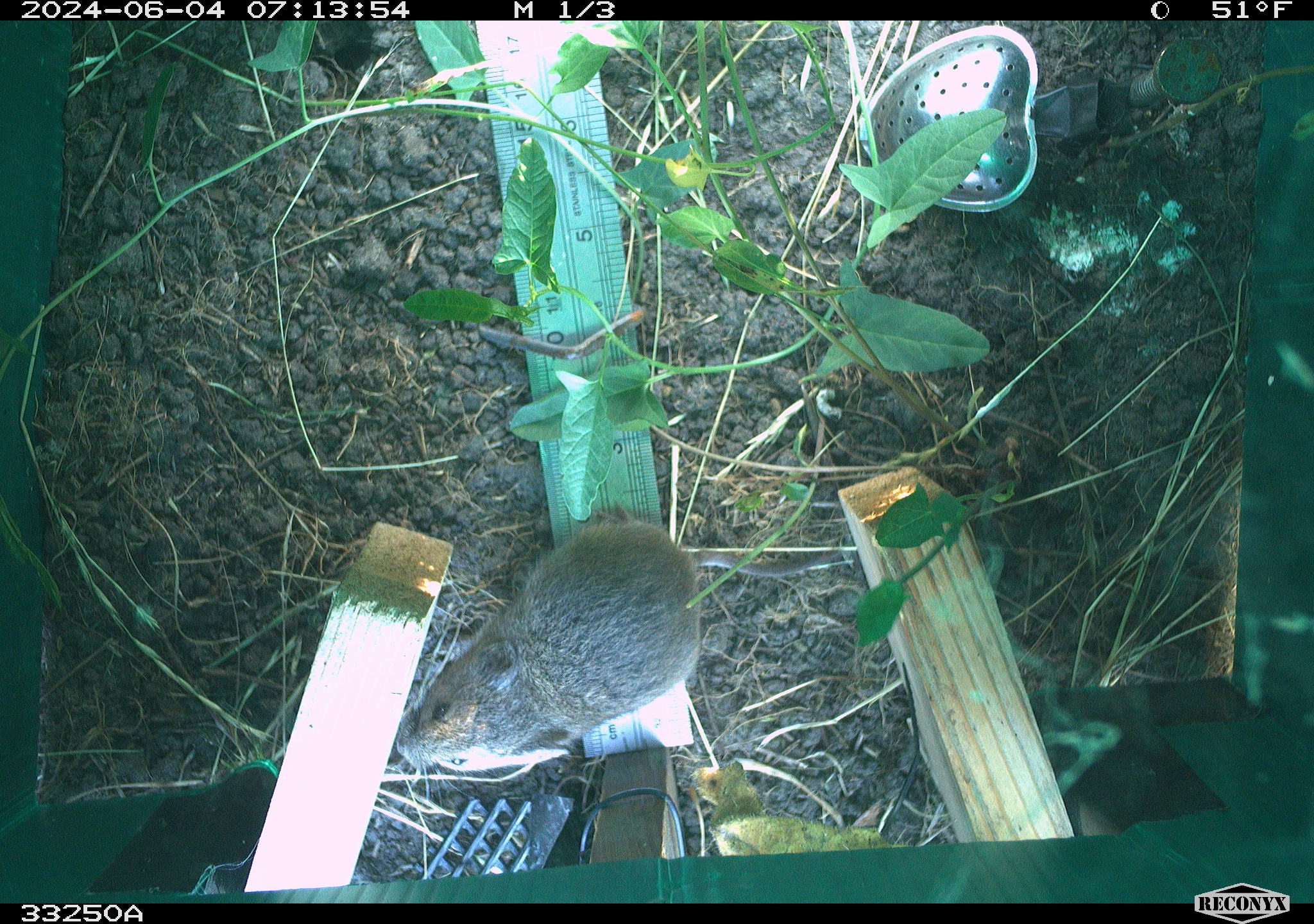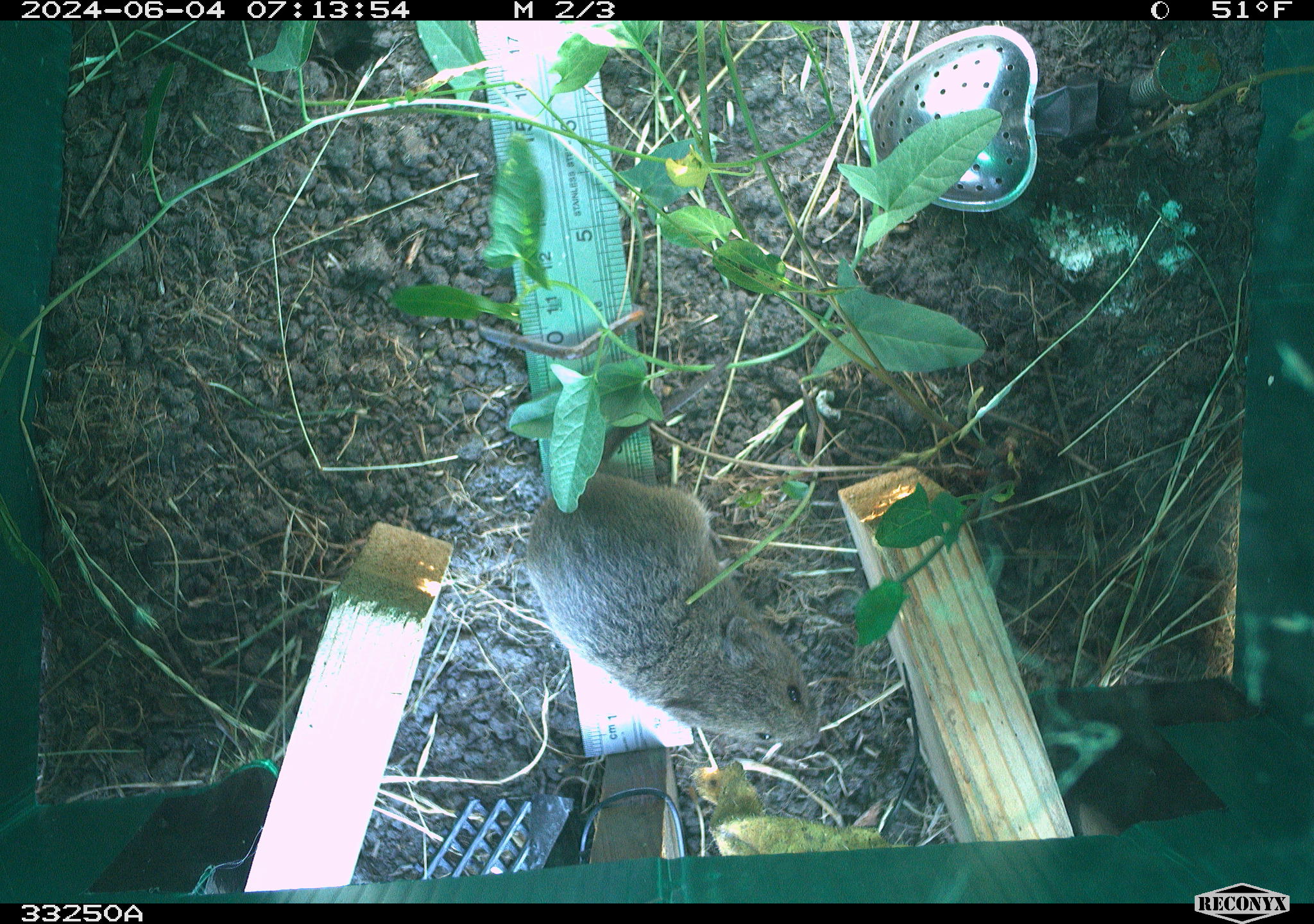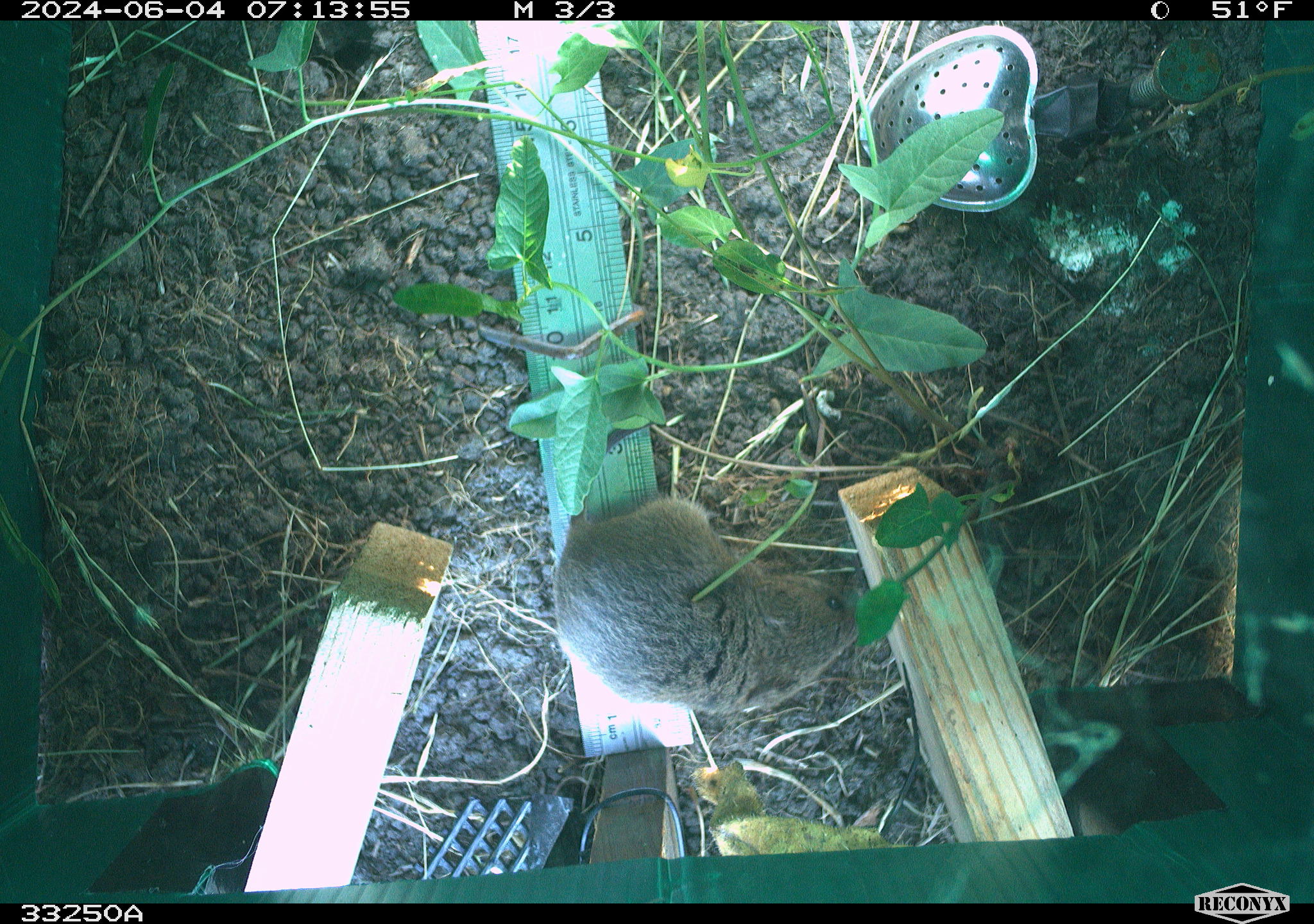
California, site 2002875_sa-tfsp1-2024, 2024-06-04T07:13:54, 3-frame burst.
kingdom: Animalia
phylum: Chordata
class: Mammalia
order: Rodentia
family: Cricetidae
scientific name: Arvicolinae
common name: voles, lemmings, and muskrats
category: arvicolinae subfamily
Arvicolinae subfamily (voles, lemmings, and muskrats) (Arvicolinae).